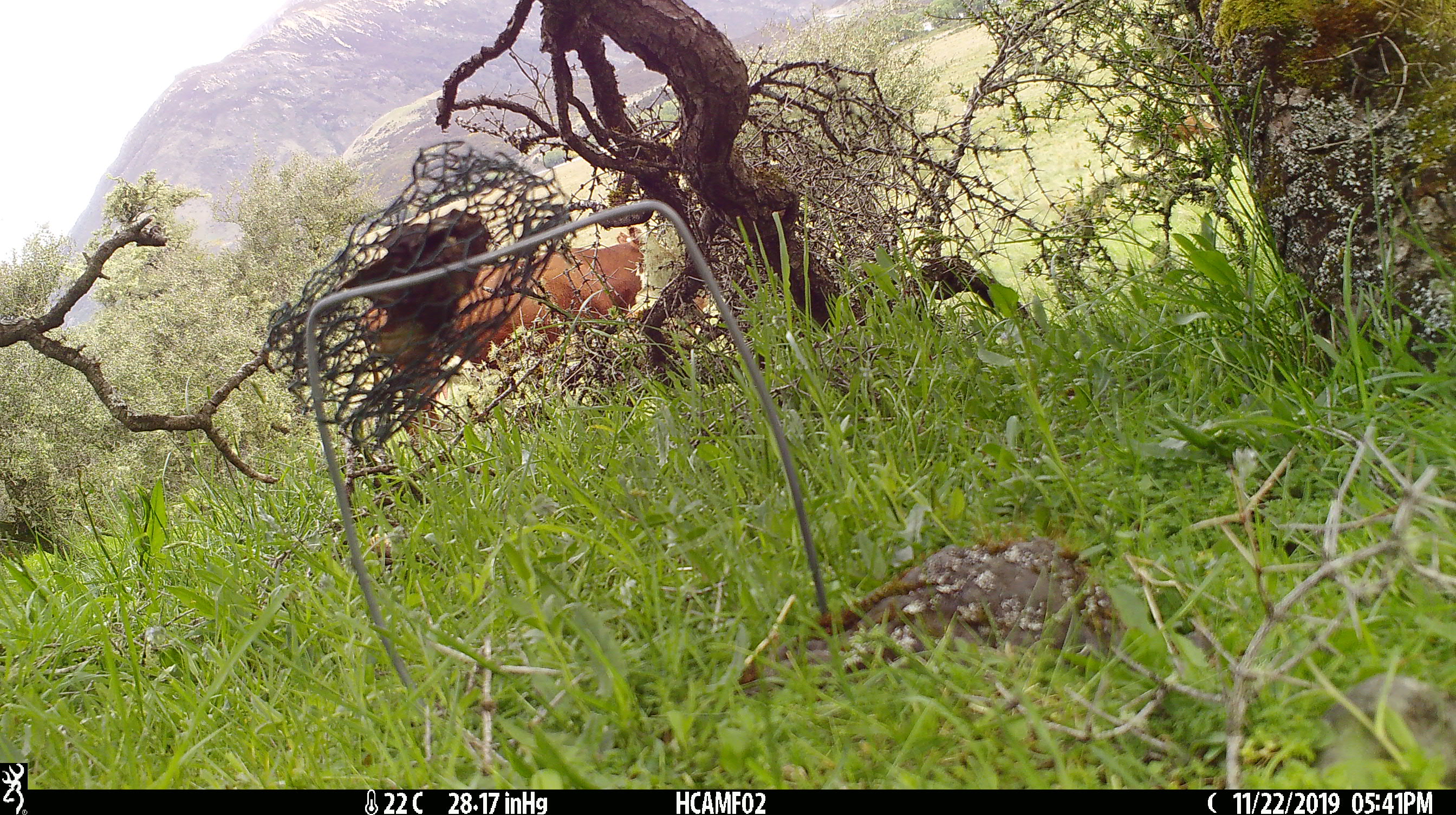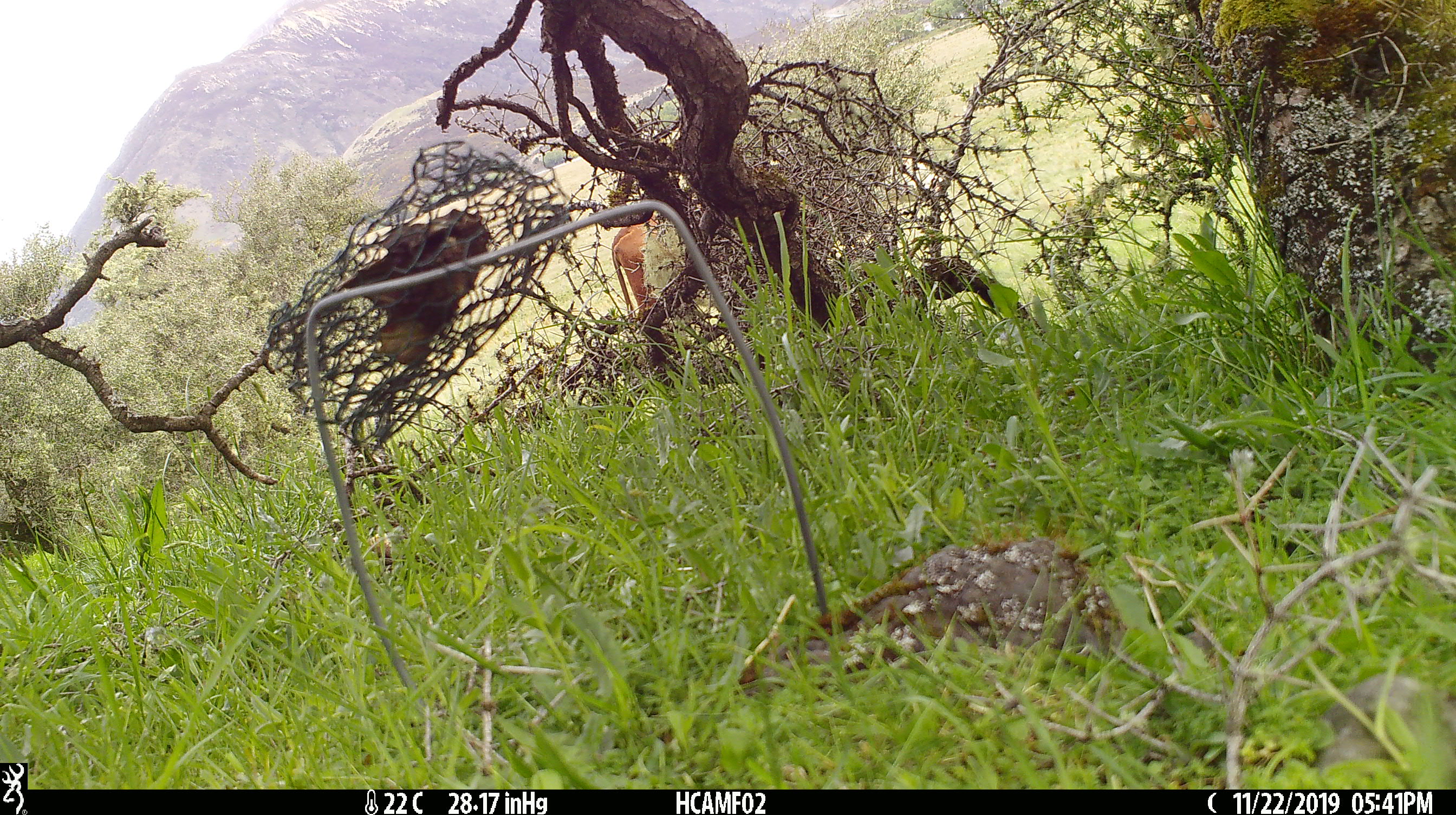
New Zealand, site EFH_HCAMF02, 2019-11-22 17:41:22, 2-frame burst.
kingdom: Animalia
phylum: Chordata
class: Mammalia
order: Artiodactyla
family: Bovidae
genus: Bos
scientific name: Bos taurus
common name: domestic cow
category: cow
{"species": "cow (domestic cow) (Bos taurus)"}